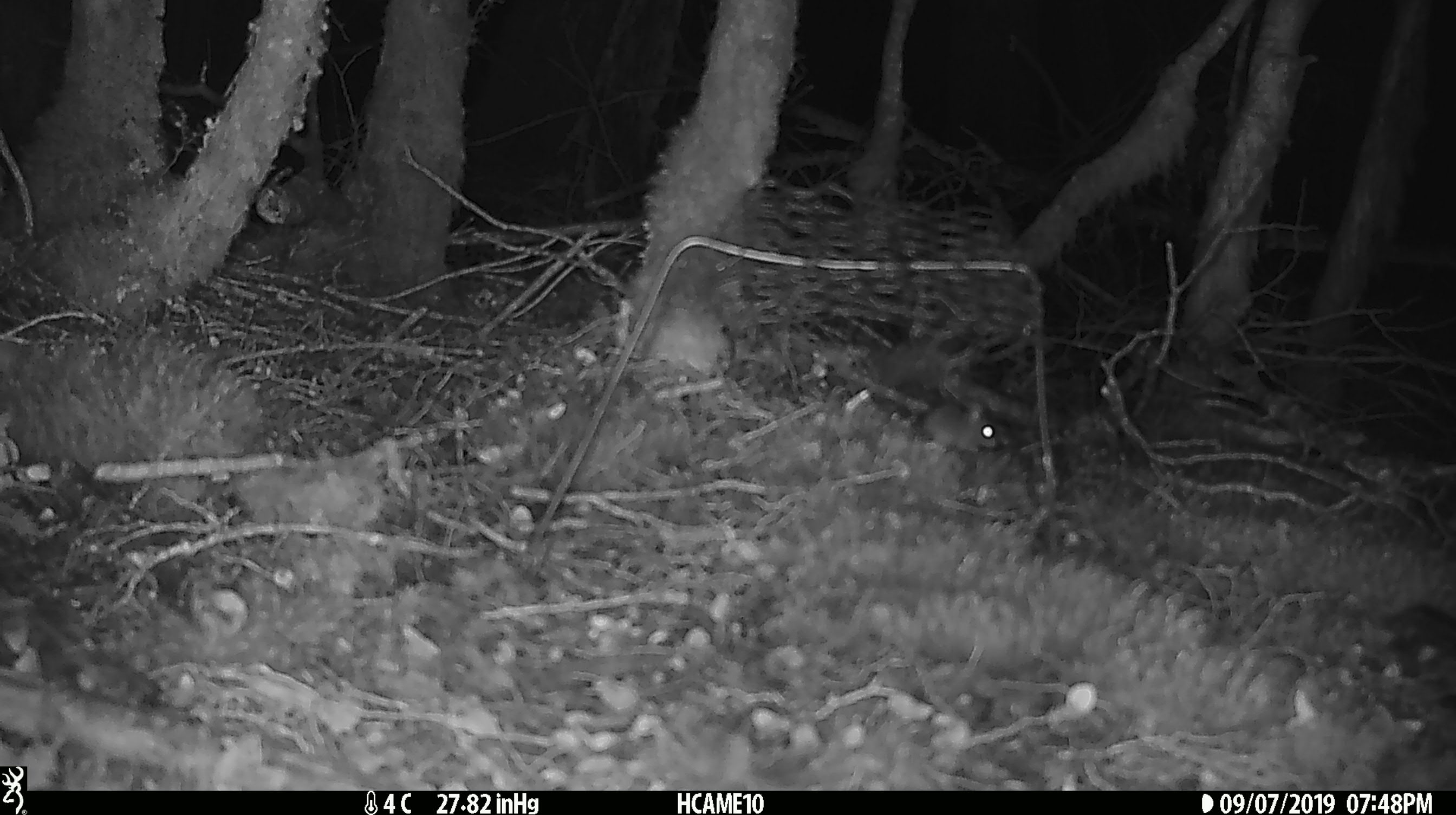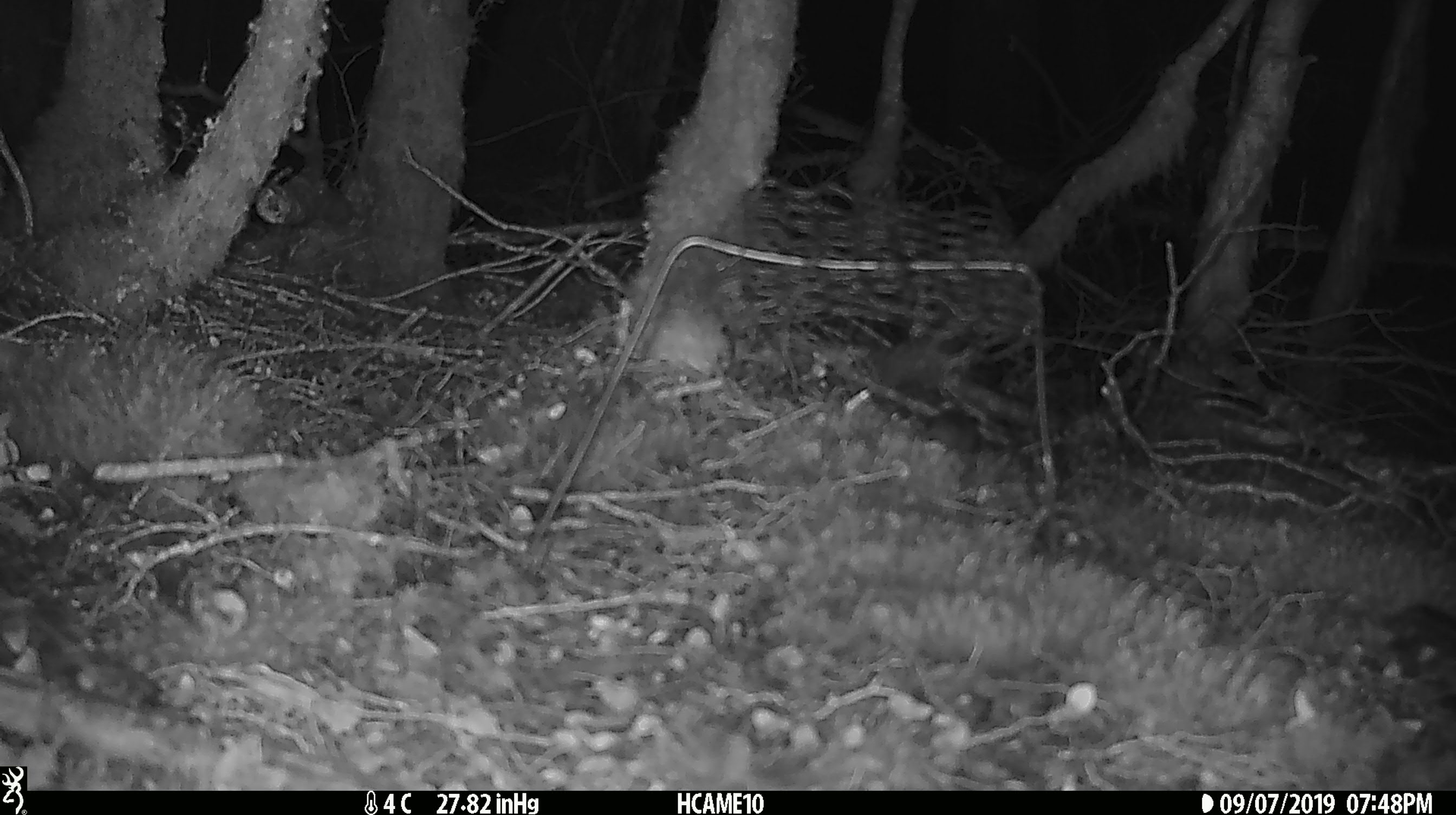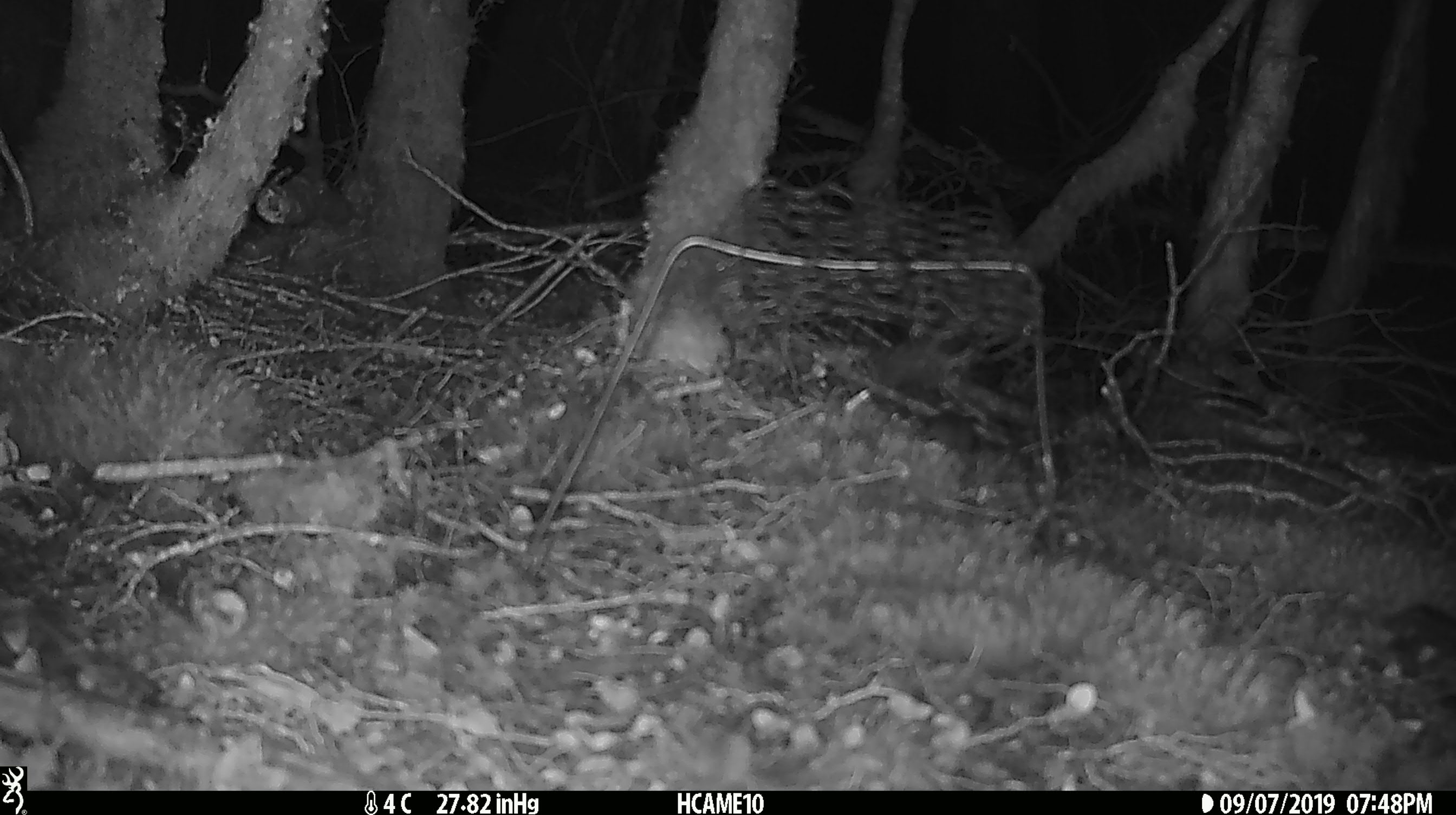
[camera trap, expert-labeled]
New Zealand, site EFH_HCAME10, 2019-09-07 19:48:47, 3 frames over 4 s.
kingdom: Animalia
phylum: Chordata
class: Mammalia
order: Rodentia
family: Muridae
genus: Mus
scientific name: Mus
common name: mouse